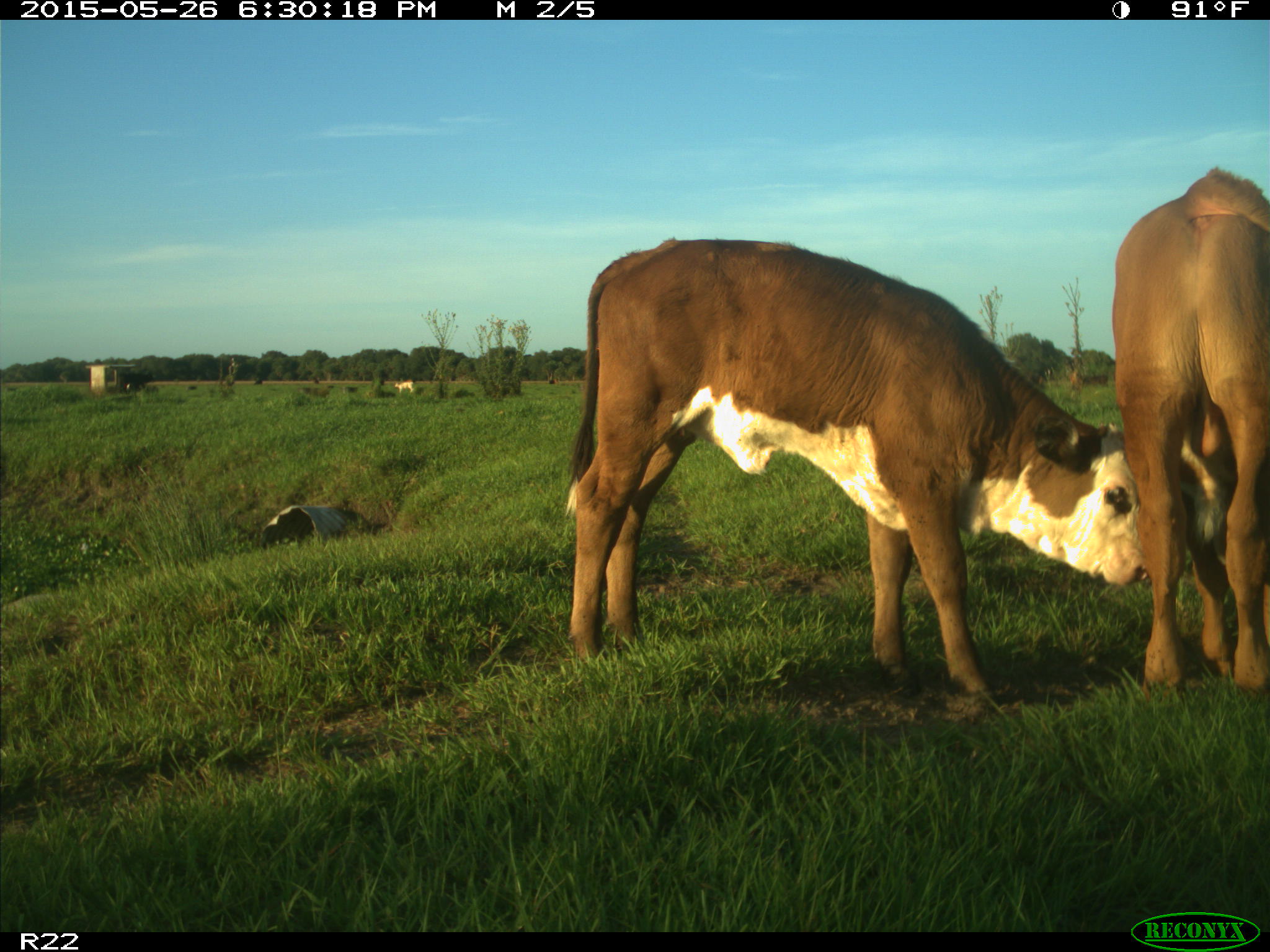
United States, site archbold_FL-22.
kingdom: Animalia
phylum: Chordata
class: Mammalia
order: Artiodactyla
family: Bovidae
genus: Bos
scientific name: Bos taurus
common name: domestic cow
Bos taurus (domestic cow).